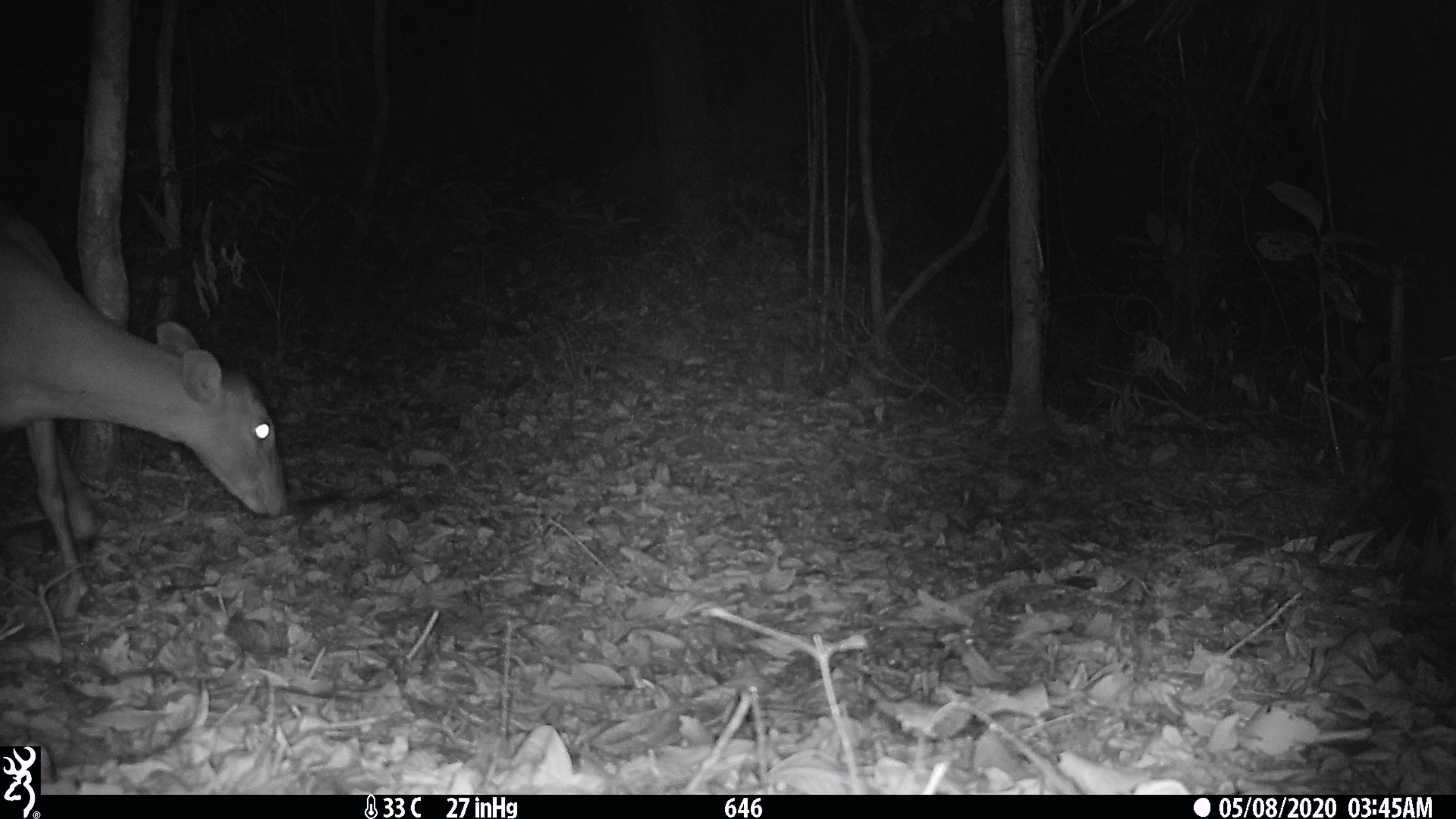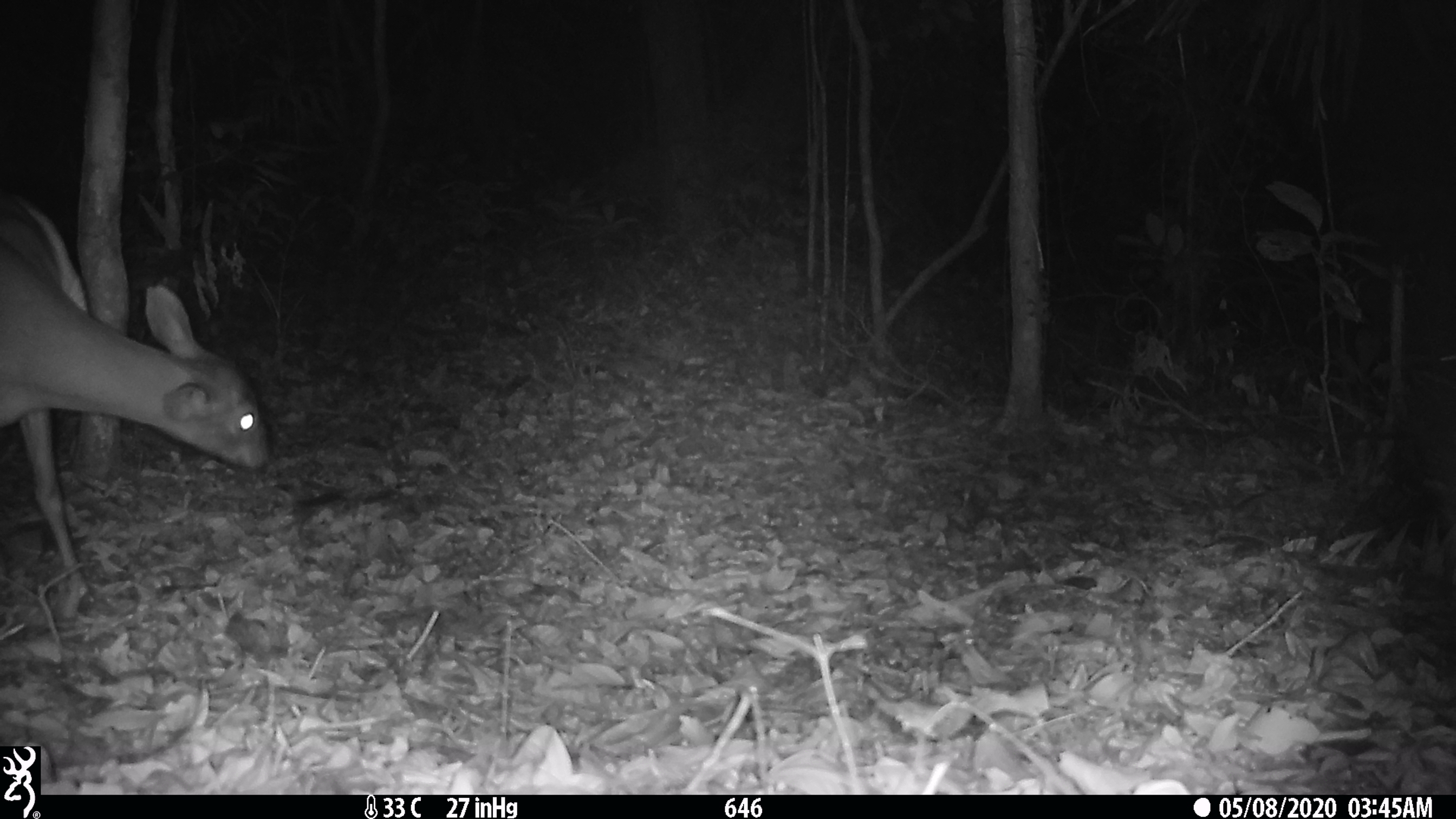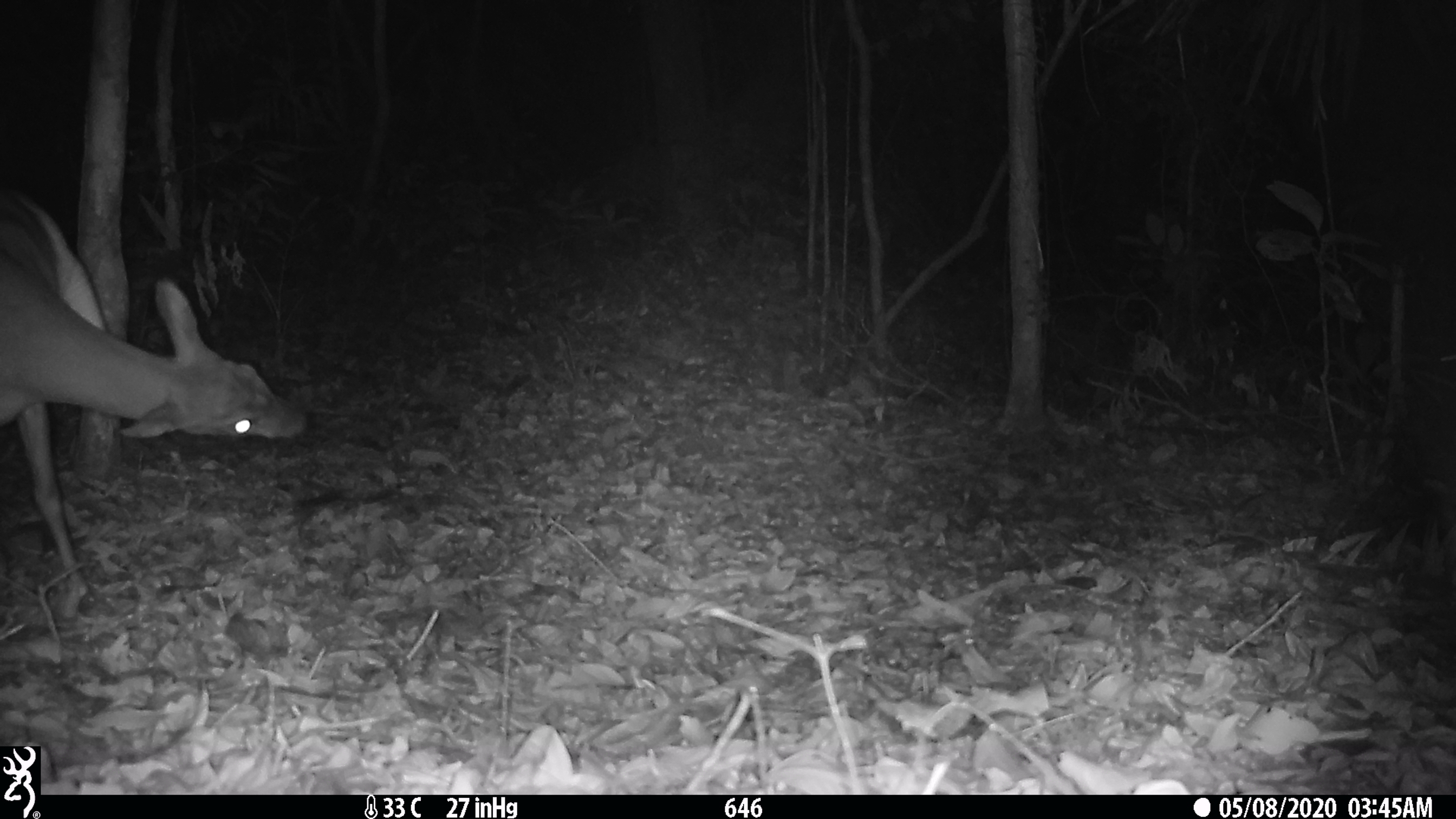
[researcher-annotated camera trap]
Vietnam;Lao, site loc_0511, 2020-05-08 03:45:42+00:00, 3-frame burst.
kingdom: Animalia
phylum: Chordata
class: Mammalia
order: Artiodactyla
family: Cervidae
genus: Muntiacus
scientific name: Muntiacus vuquangensis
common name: large-antlered muntjac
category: large antlered muntjac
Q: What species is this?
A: Large antlered muntjac (large-antlered muntjac) (Muntiacus vuquangensis).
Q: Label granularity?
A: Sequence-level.